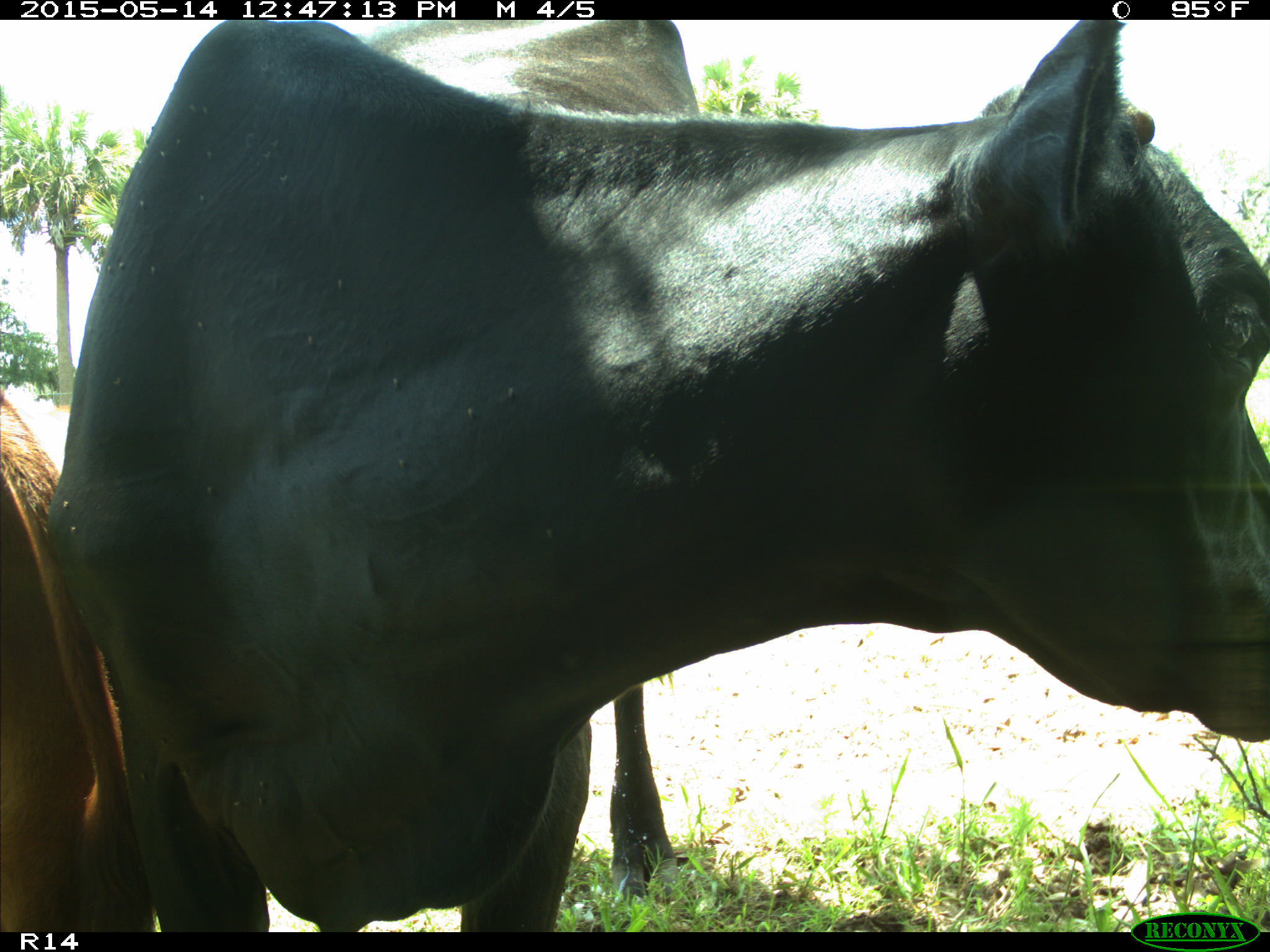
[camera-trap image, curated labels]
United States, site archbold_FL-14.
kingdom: Animalia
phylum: Chordata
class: Mammalia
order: Artiodactyla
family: Bovidae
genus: Bos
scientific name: Bos taurus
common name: domestic cow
Bos taurus (domestic cow).